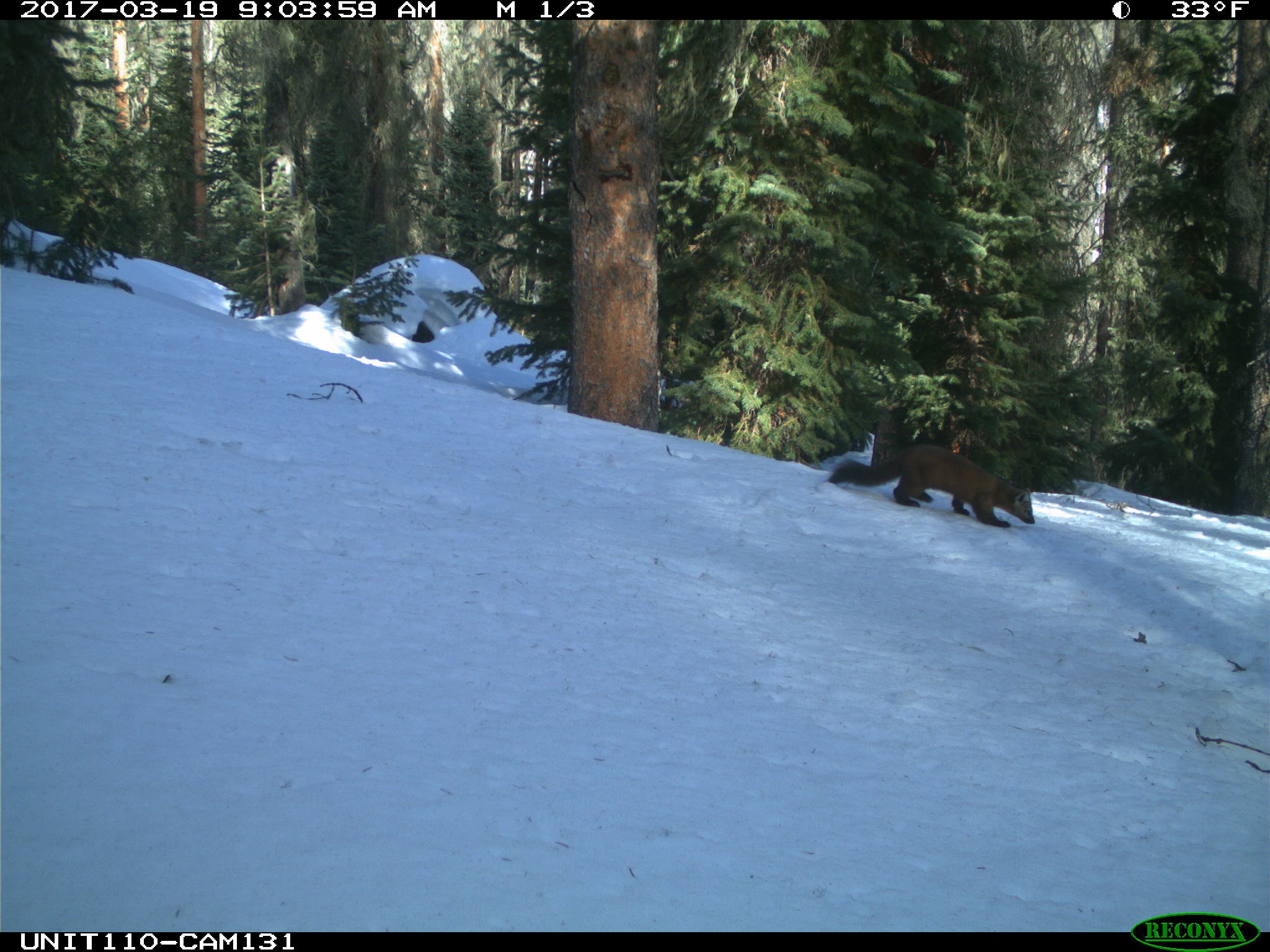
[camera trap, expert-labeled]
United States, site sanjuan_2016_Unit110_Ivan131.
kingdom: Animalia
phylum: Chordata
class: Mammalia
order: Carnivora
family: Mustelidae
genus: Martes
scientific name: Martes americana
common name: american marten